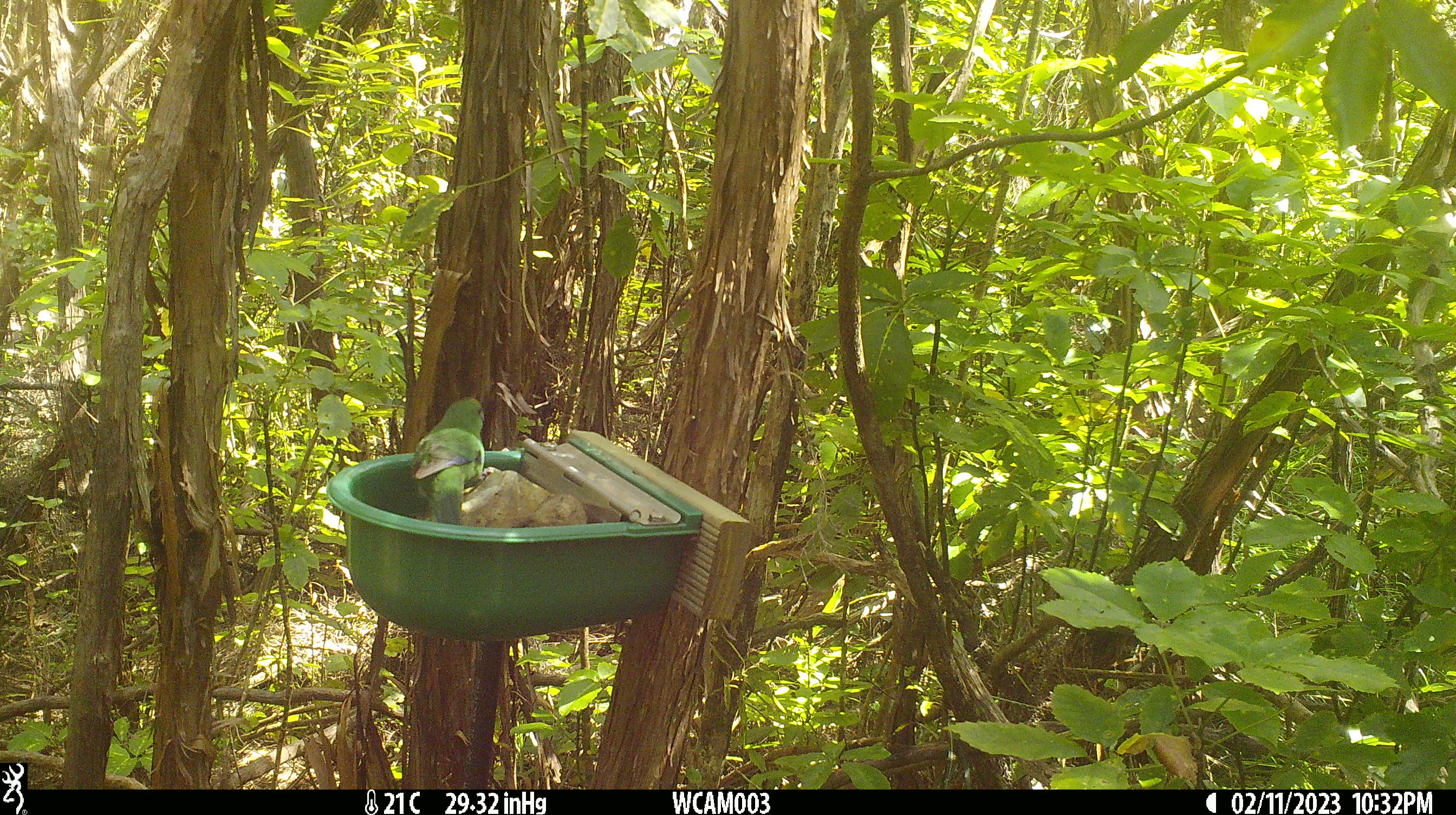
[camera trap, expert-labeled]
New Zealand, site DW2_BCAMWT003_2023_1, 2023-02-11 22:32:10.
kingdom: Animalia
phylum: Chordata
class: Aves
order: Psittaciformes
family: Psittaculidae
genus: Cyanoramphus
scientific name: Cyanoramphus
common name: parakeet